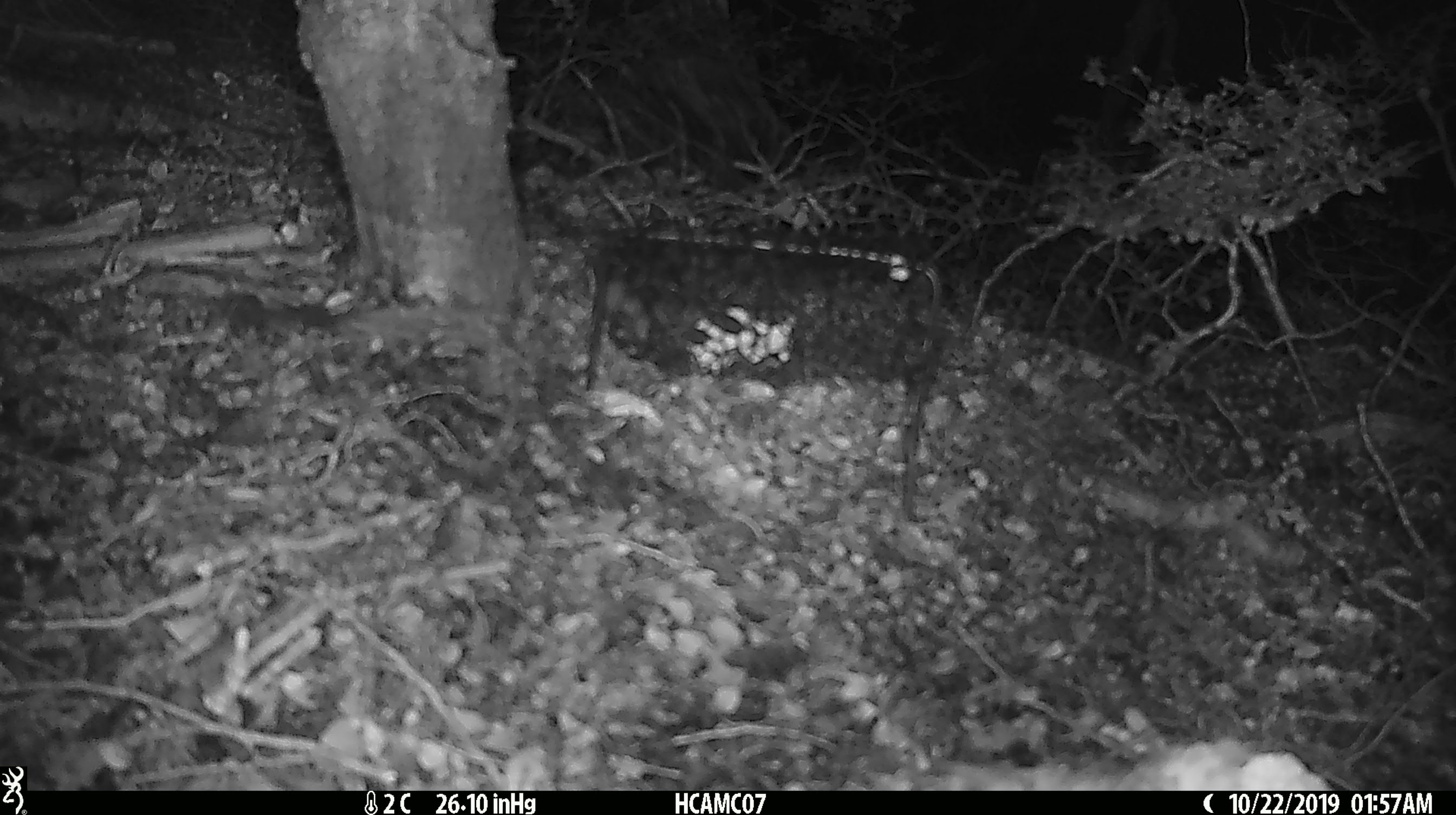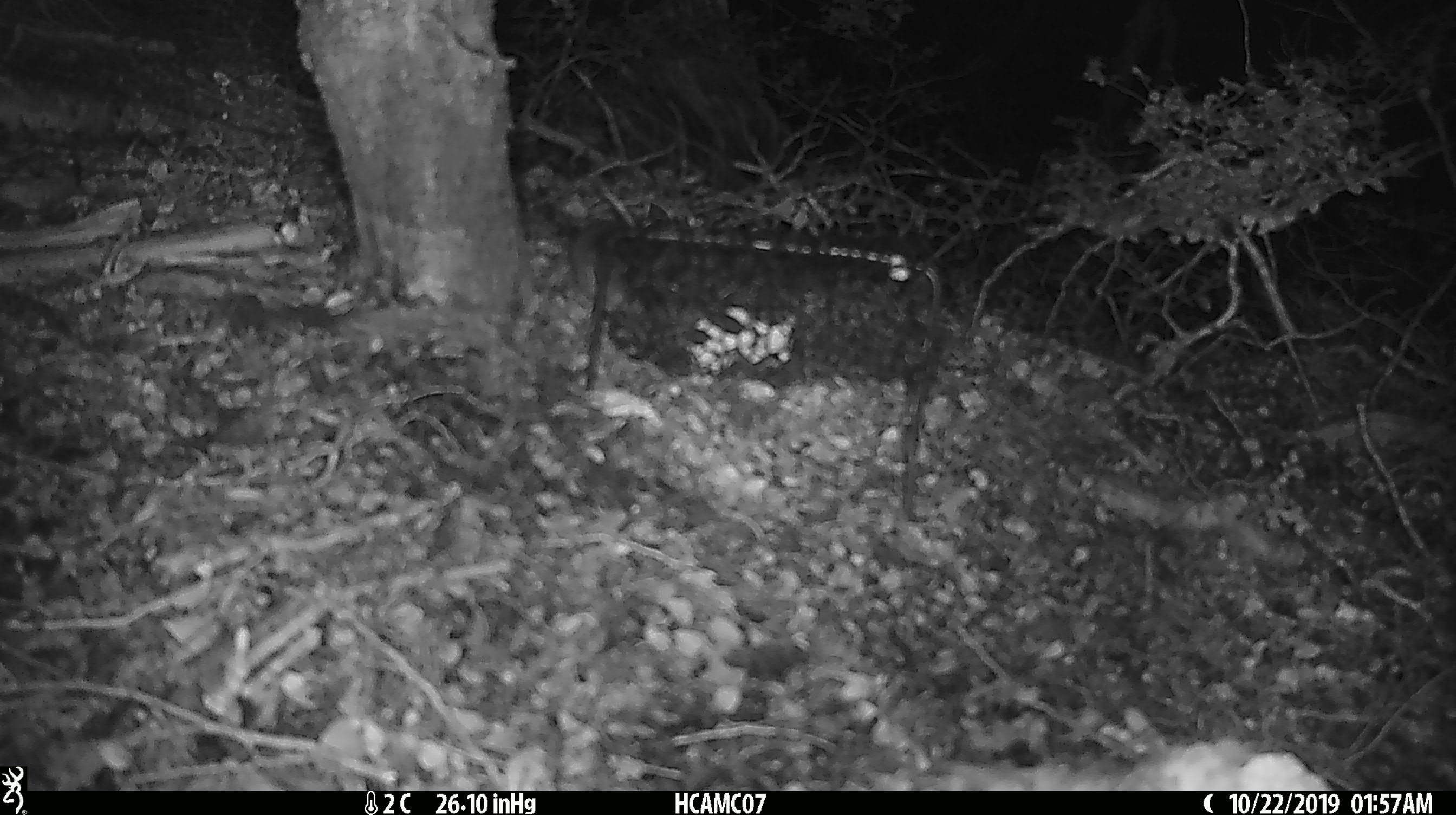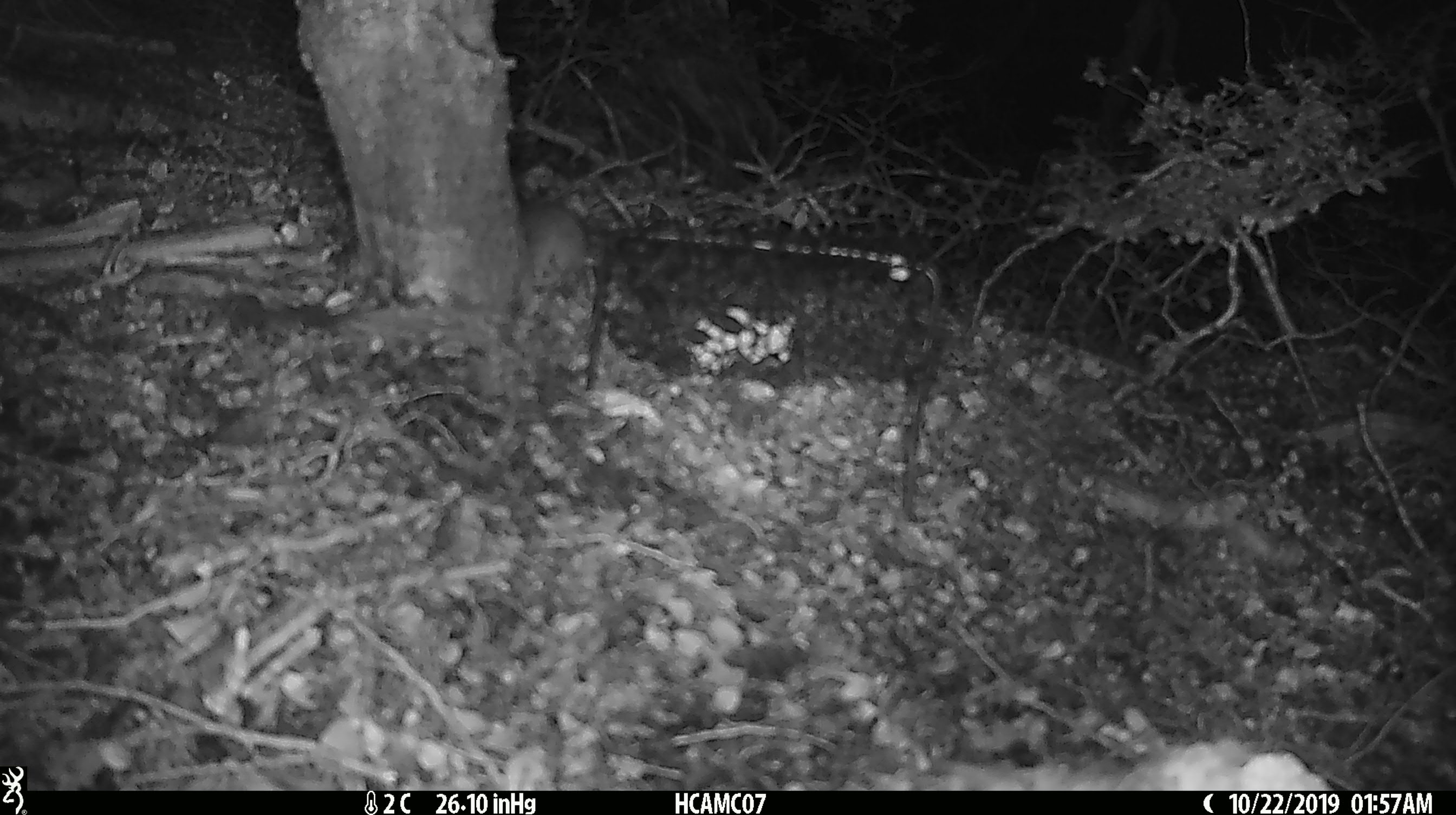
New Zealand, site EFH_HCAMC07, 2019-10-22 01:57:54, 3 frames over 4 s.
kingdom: Animalia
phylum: Chordata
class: Mammalia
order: Rodentia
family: Muridae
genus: Mus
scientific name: Mus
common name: mouse